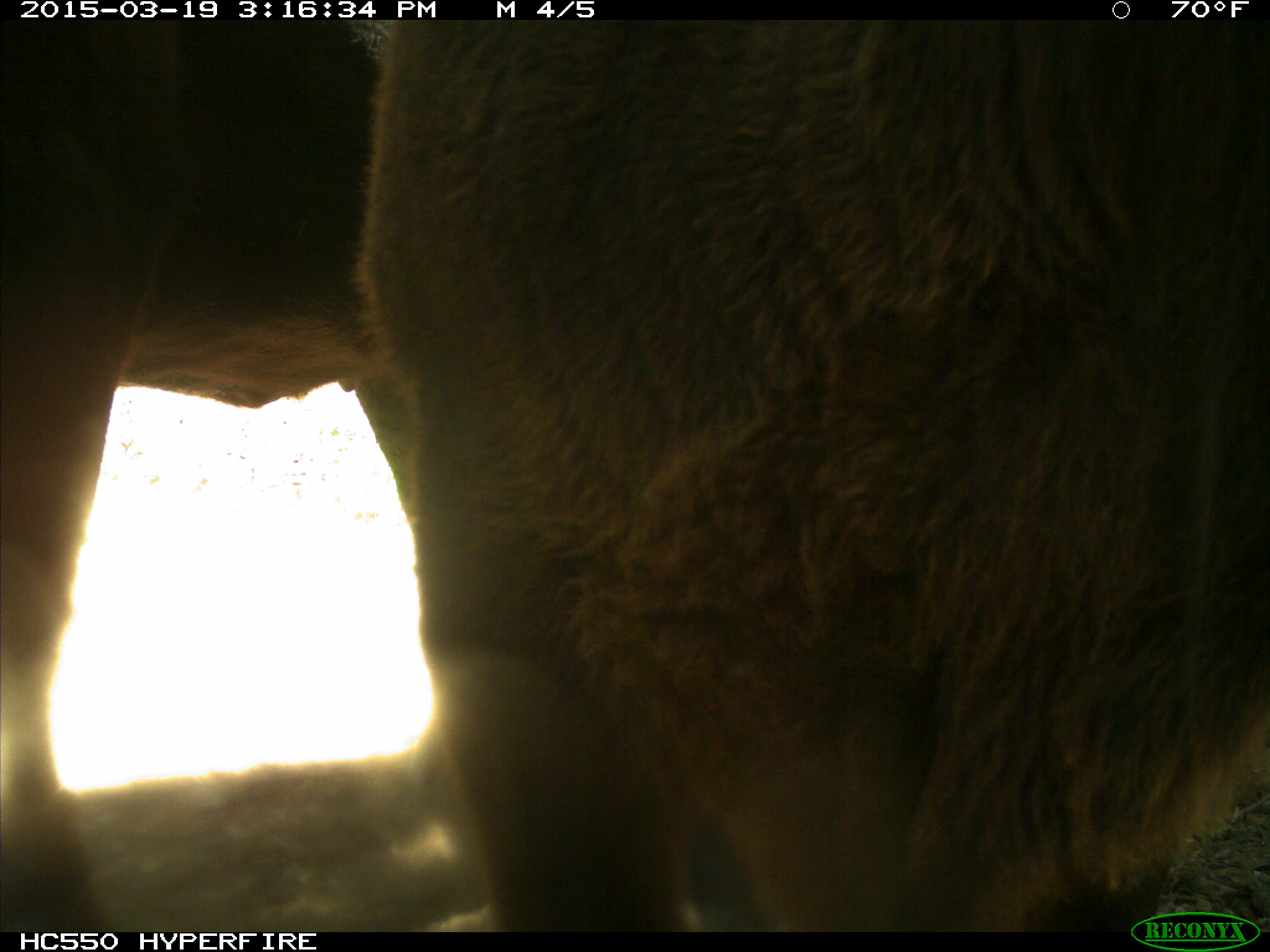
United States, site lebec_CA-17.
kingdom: Animalia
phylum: Chordata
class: Mammalia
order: Artiodactyla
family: Bovidae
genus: Bos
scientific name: Bos taurus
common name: domestic cow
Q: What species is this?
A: Bos taurus (domestic cow).